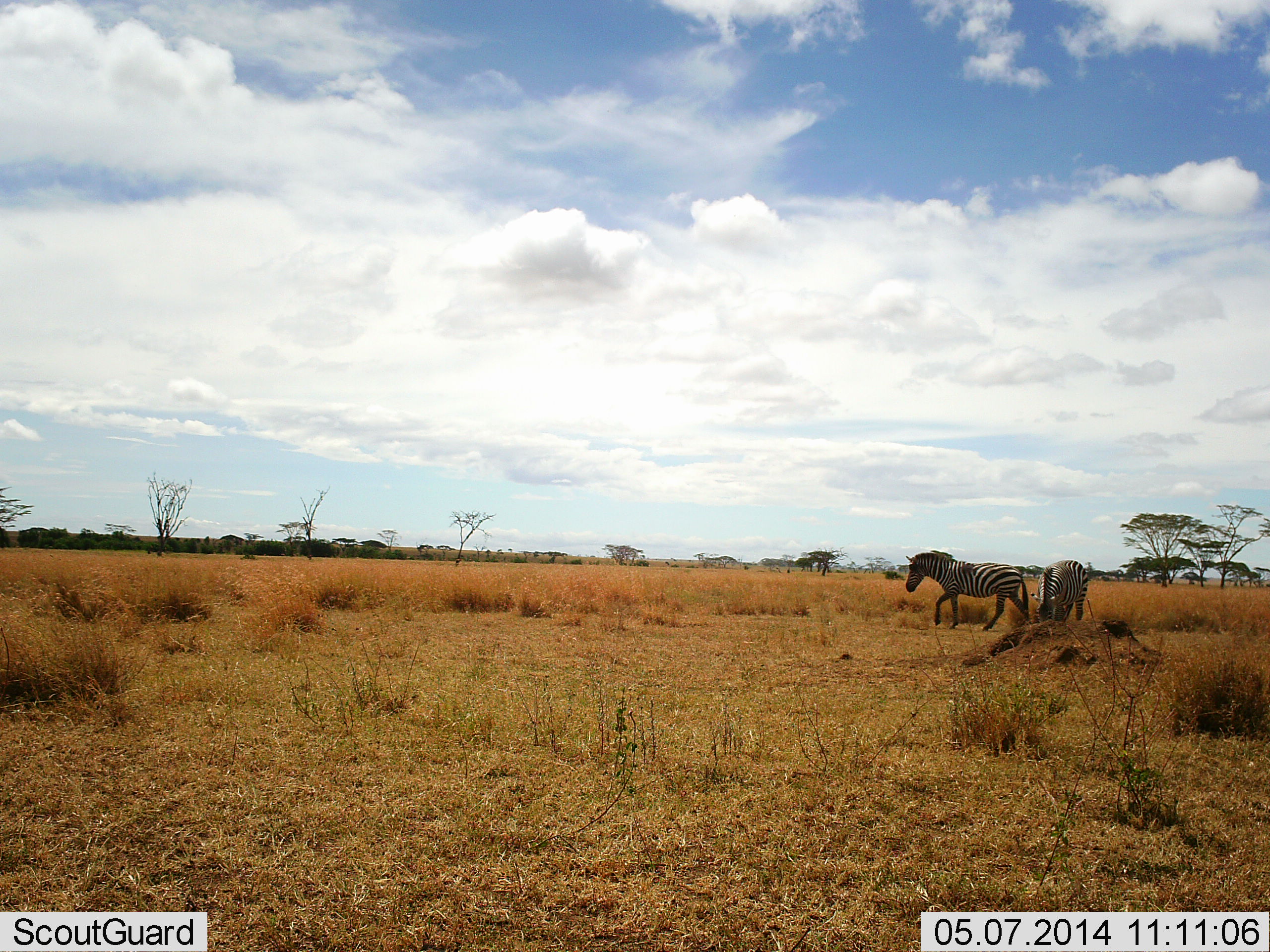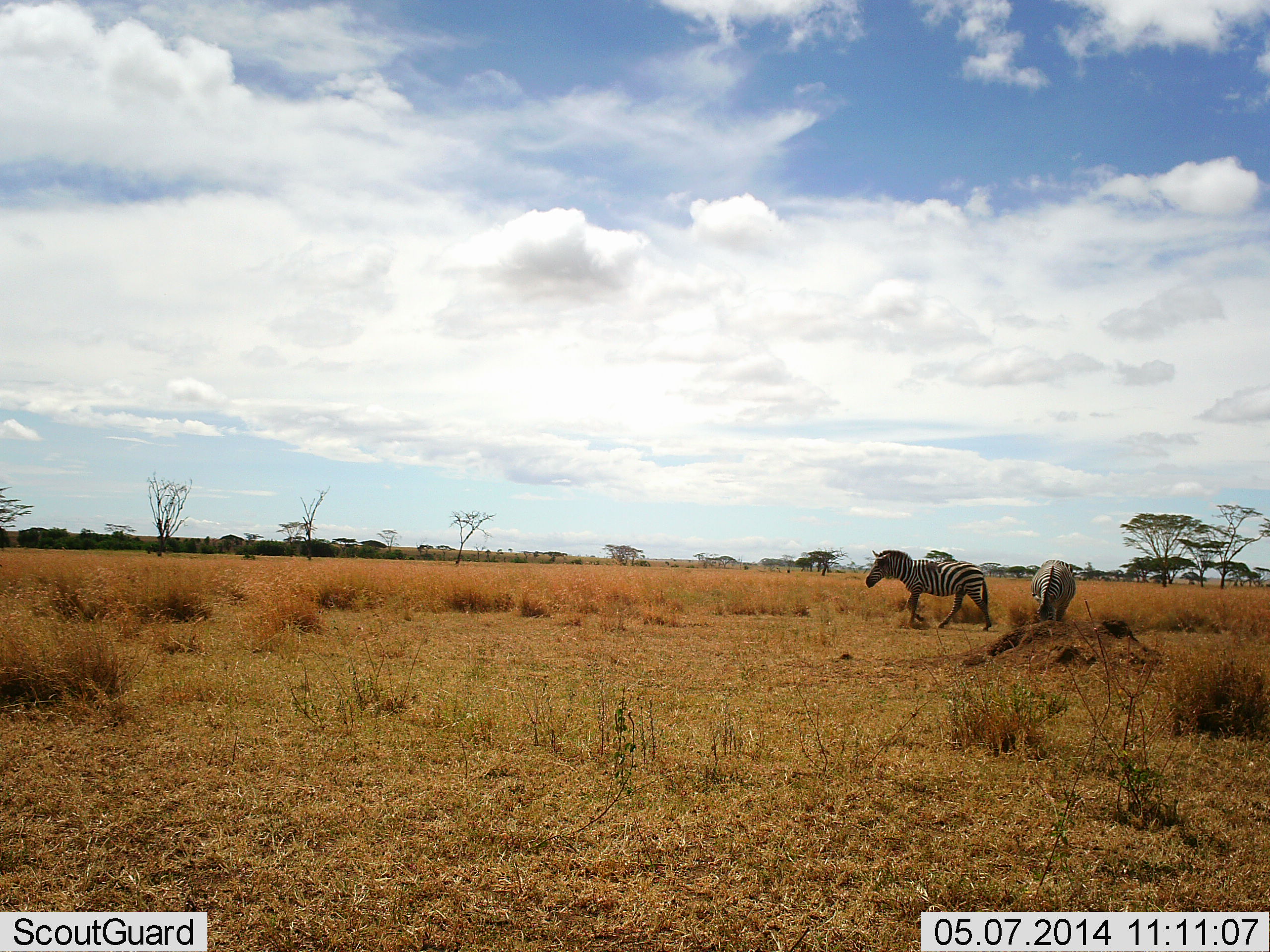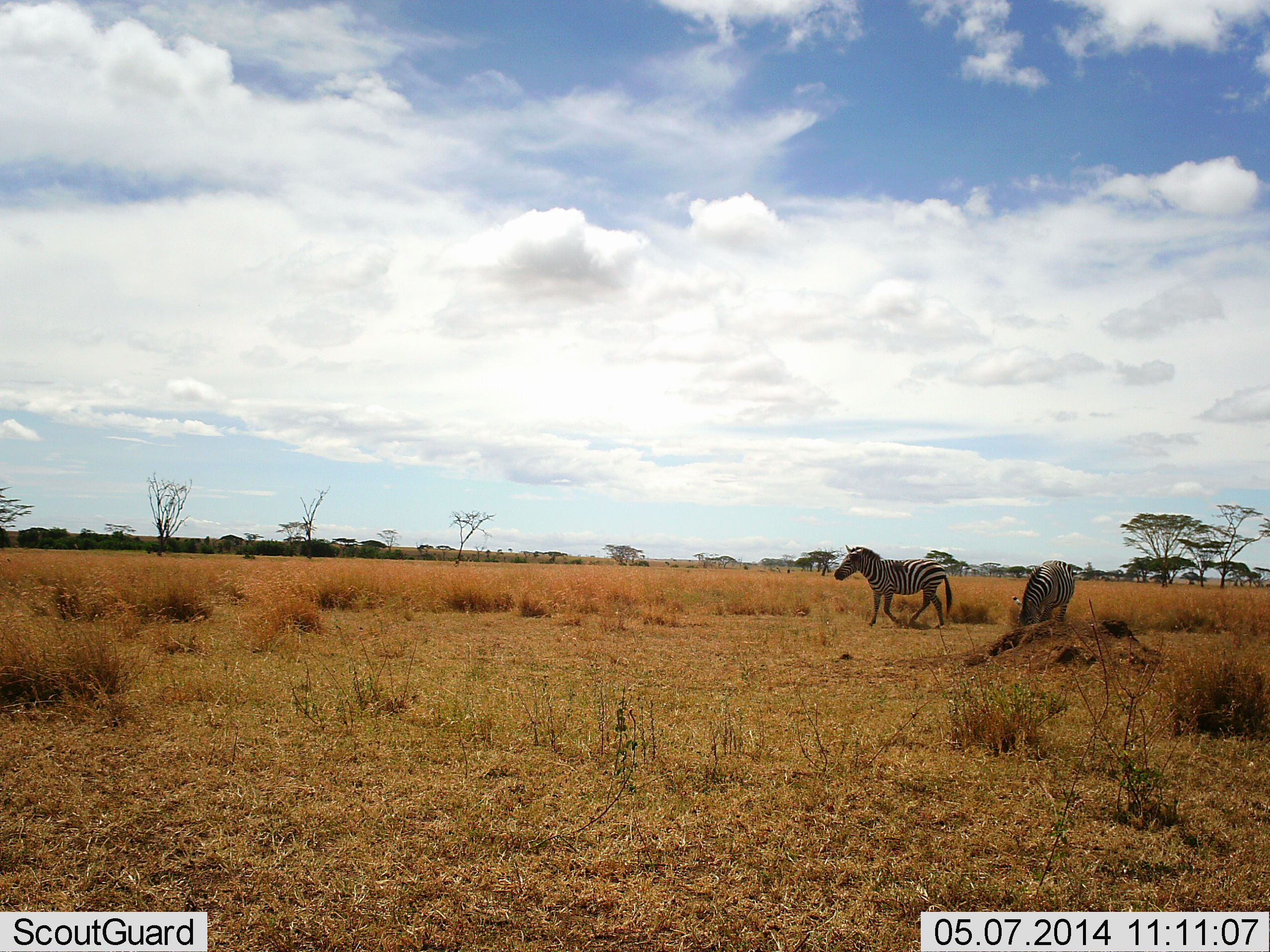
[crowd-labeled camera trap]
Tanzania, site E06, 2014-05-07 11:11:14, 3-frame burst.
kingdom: Animalia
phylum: Chordata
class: Mammalia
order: Perissodactyla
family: Equidae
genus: Equus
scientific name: Equus quagga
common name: plains zebra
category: zebra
Zebra (plains zebra) (Equus quagga), count 2. Behavior (volunteer vote fractions): standing 10%, resting 0%, moving 100%, interacting 0%. Young present (vote fraction): 0%. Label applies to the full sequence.